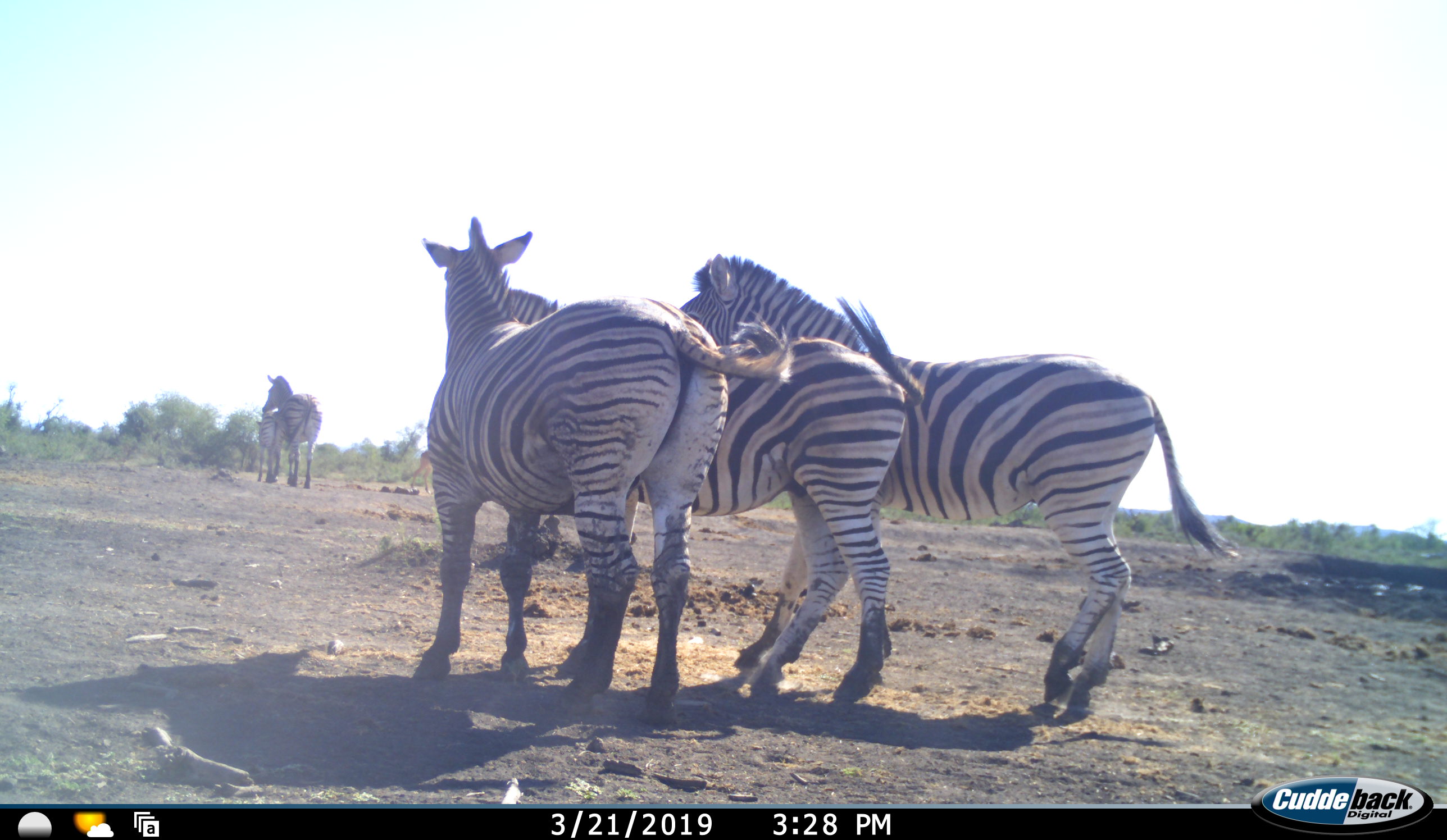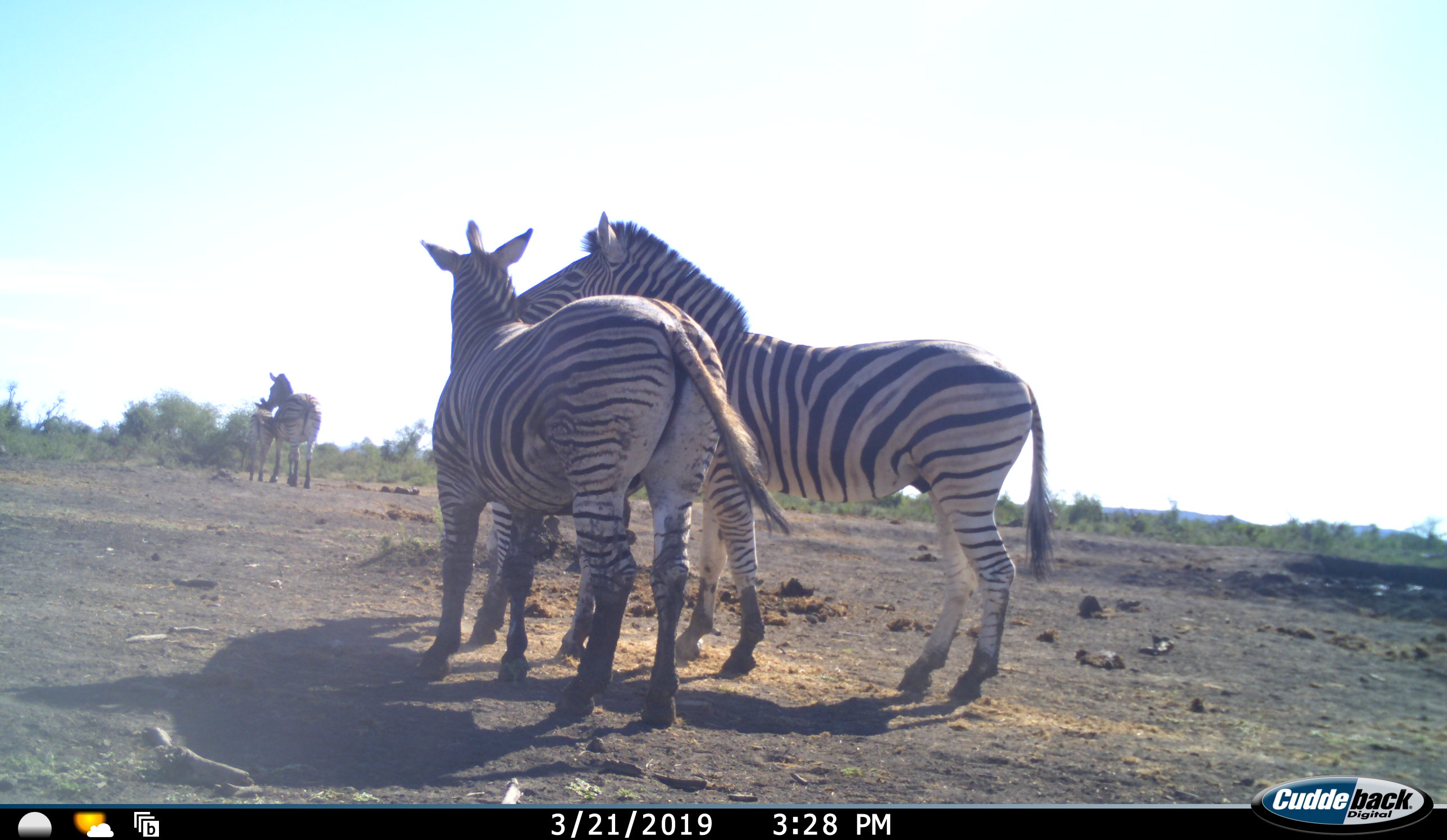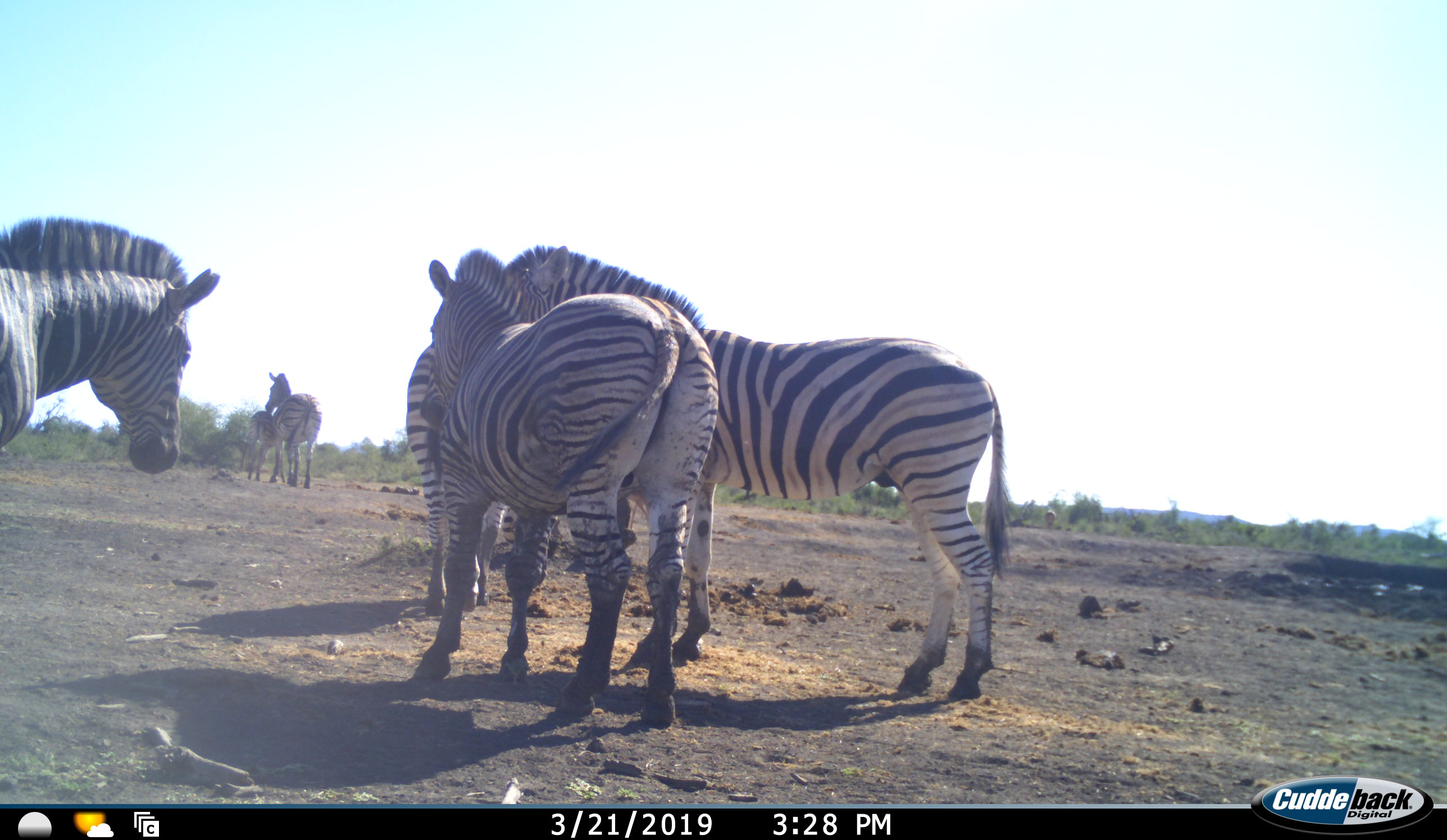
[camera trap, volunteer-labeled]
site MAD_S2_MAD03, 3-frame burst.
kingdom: Animalia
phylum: Chordata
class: Mammalia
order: Perissodactyla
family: Equidae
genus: Equus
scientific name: Equus quagga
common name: plains zebra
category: zebraplains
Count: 6.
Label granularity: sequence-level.